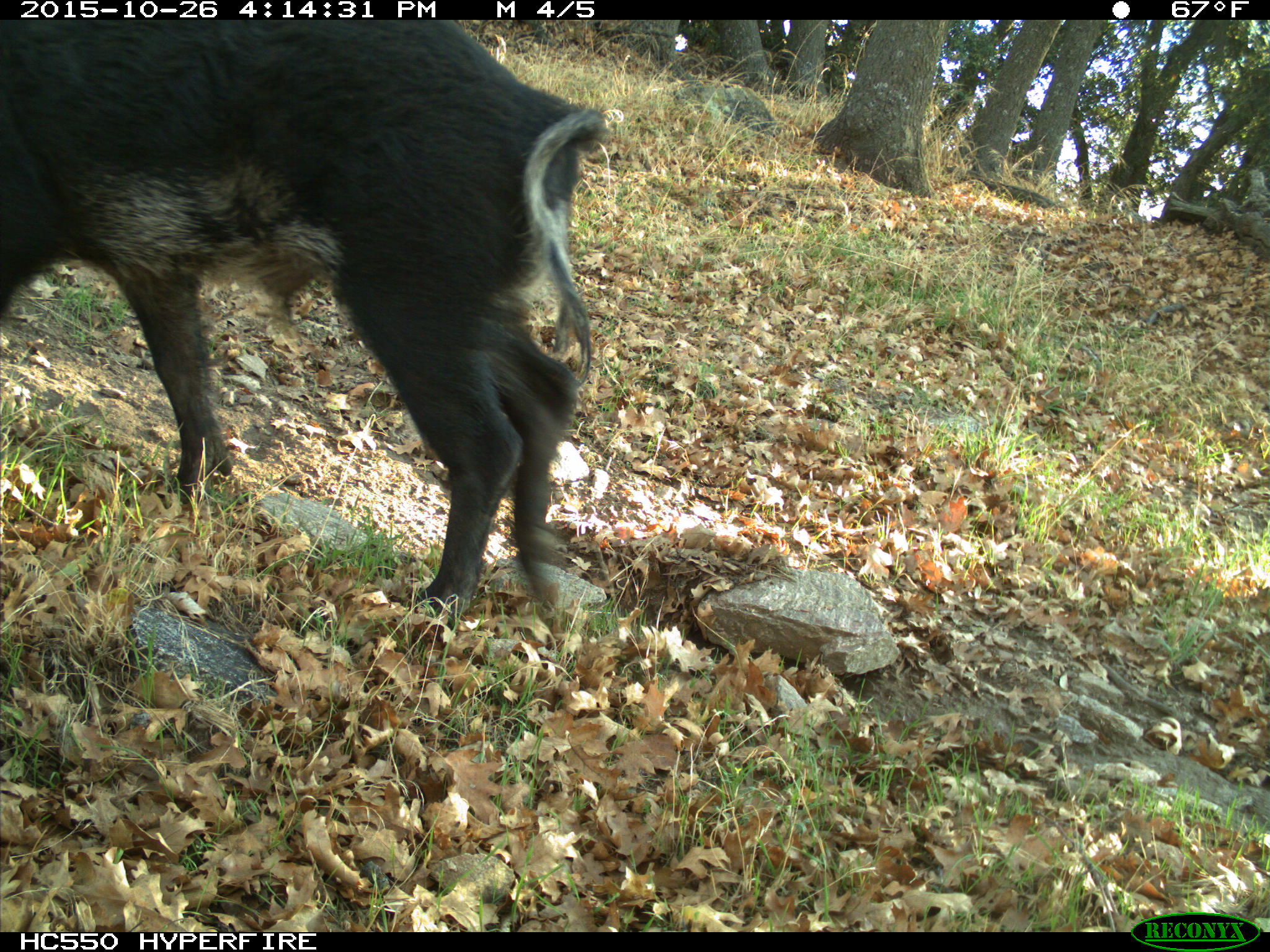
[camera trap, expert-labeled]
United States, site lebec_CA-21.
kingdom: Animalia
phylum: Chordata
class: Mammalia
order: Artiodactyla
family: Suidae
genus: Sus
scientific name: Sus scrofa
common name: wild boar